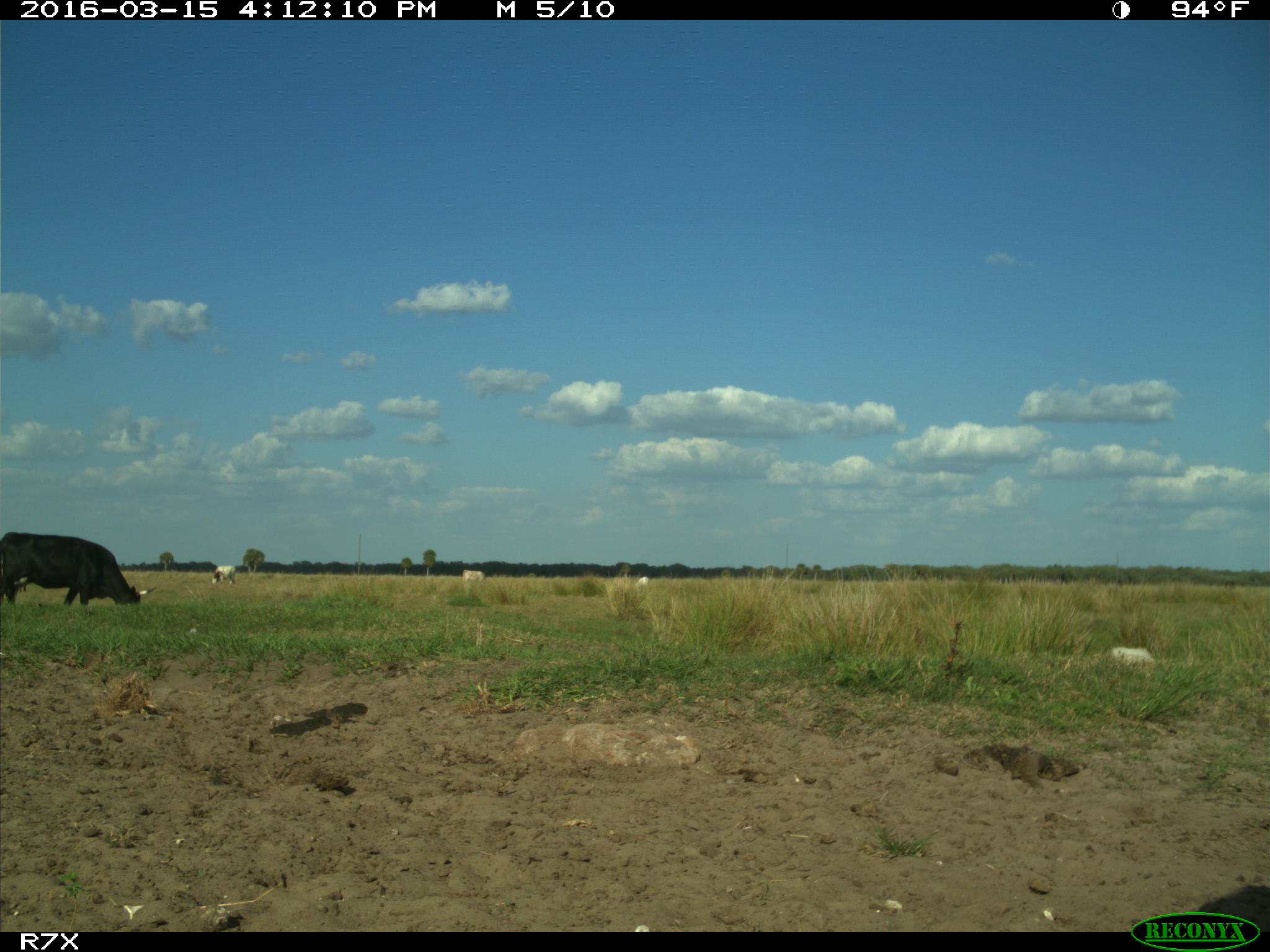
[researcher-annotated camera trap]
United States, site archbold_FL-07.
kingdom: Animalia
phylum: Chordata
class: Mammalia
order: Artiodactyla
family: Bovidae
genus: Bos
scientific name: Bos taurus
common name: domestic cow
Bos taurus (domestic cow).